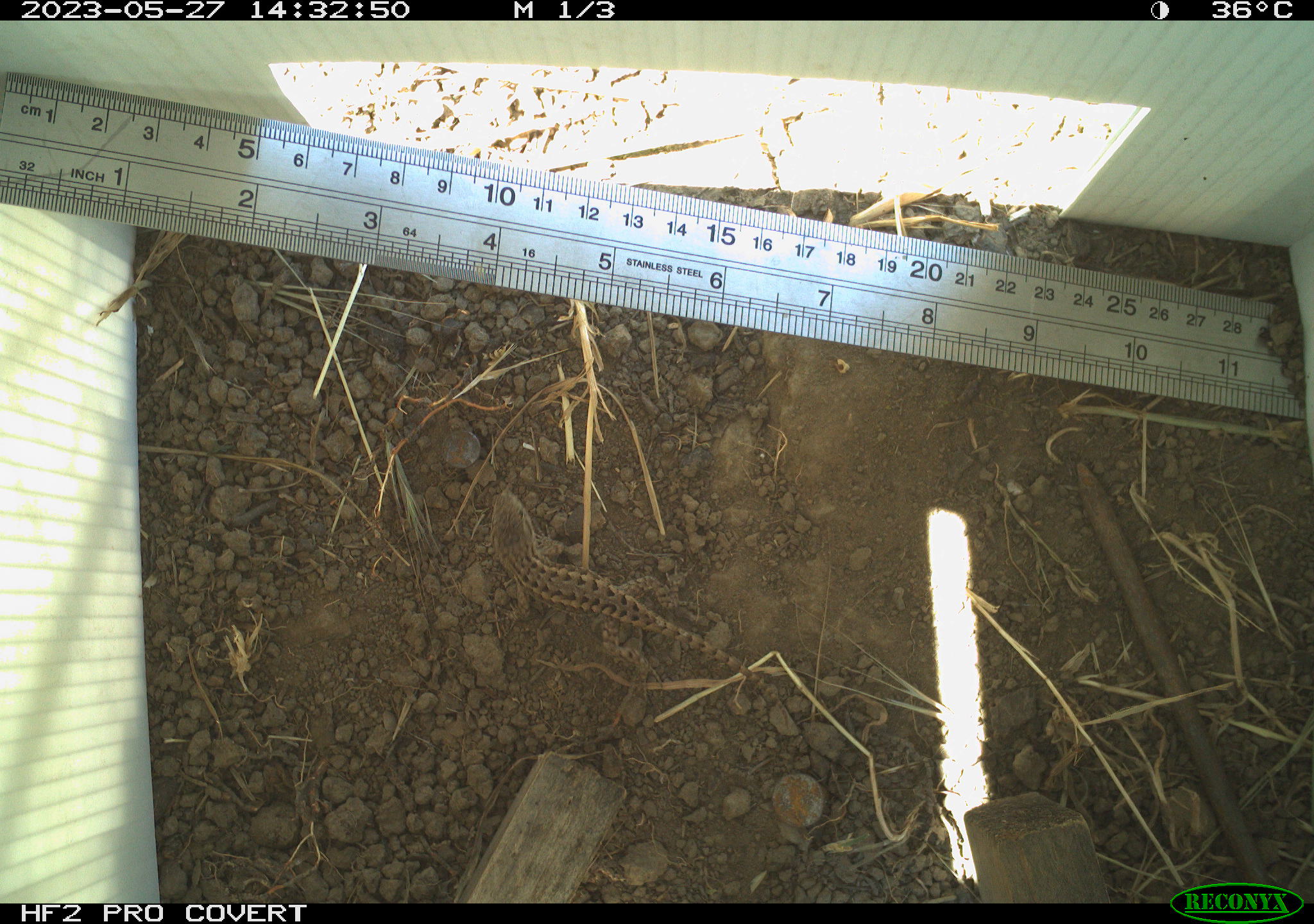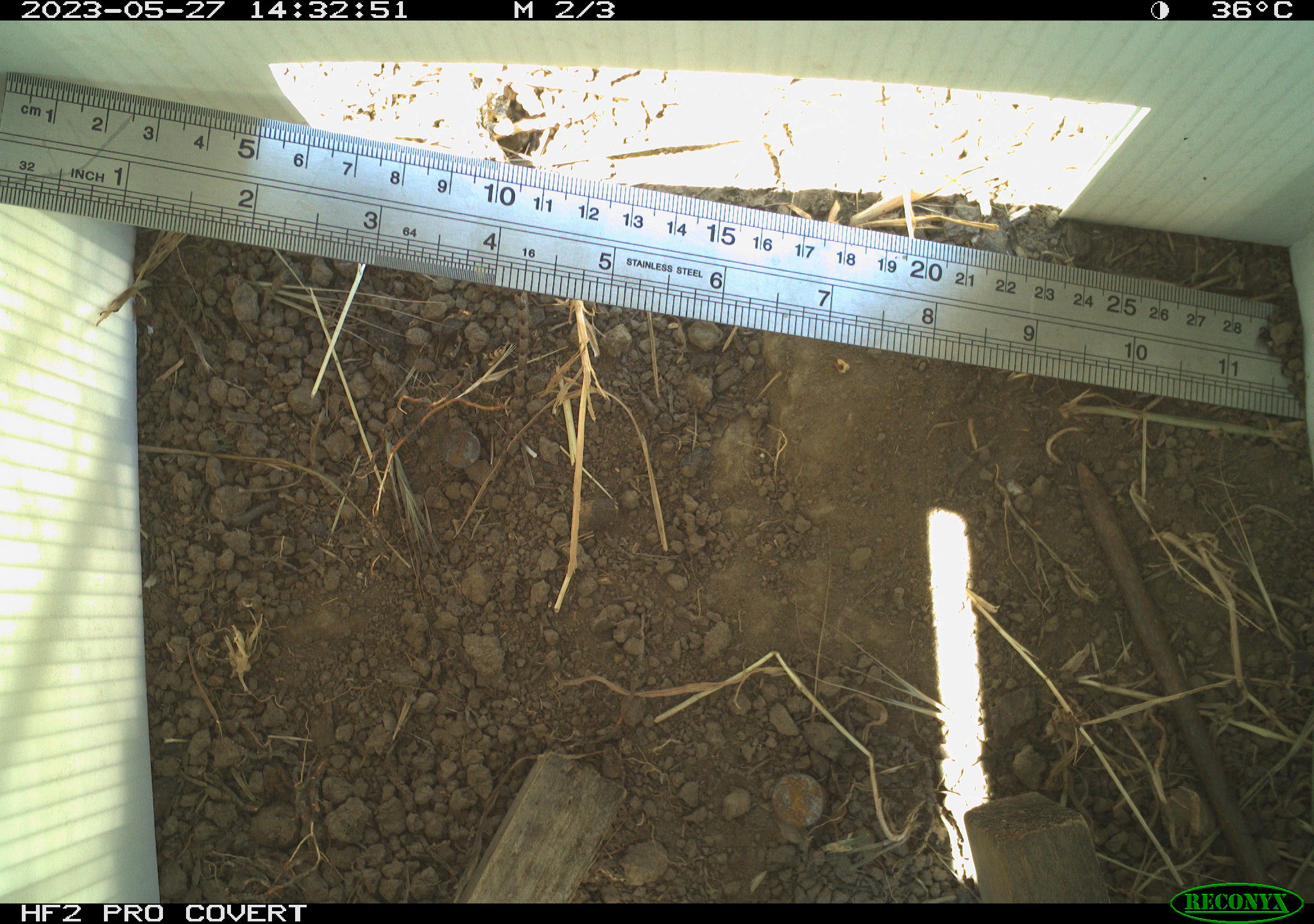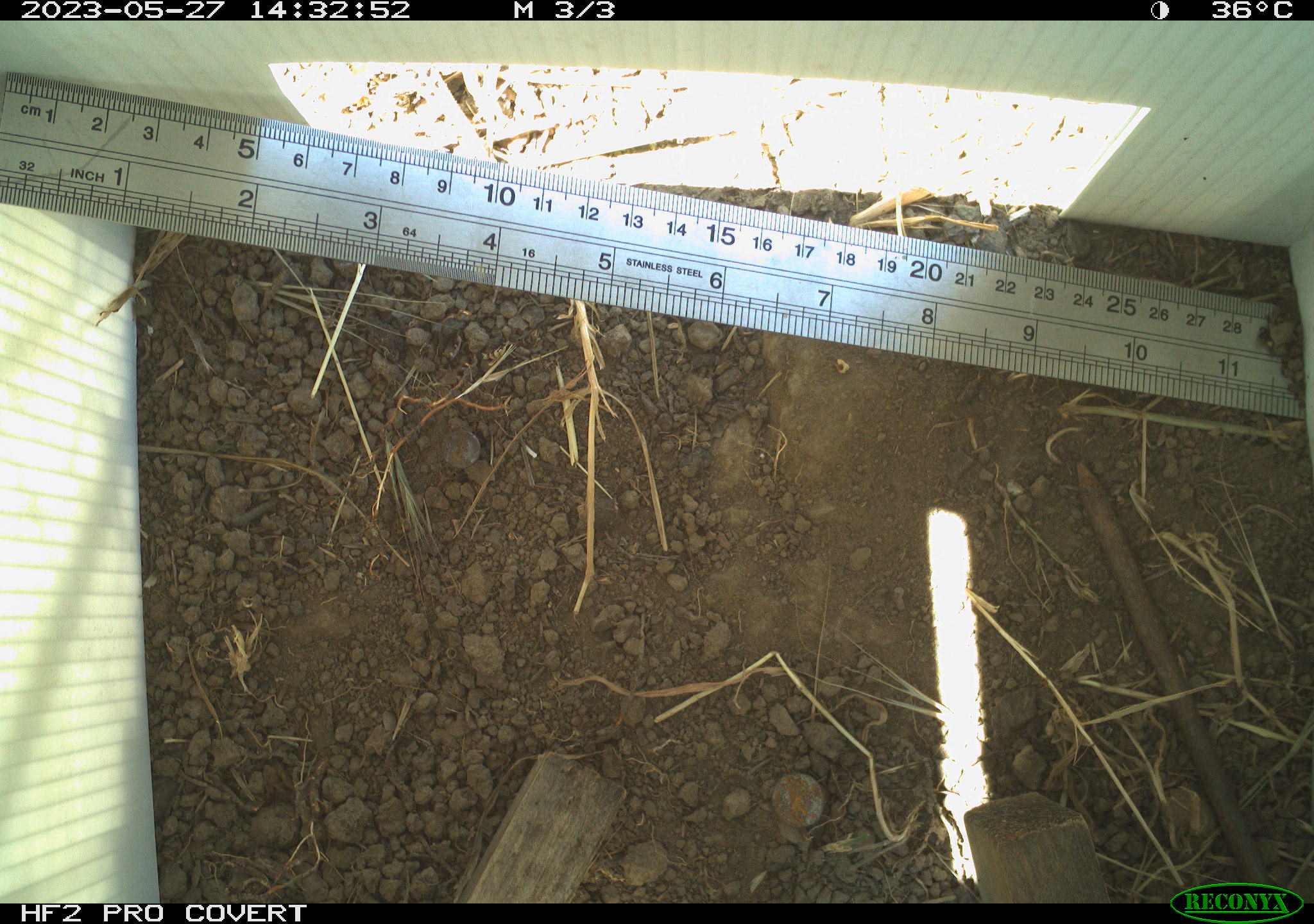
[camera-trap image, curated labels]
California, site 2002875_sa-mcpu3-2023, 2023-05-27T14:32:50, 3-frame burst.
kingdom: Animalia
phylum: Chordata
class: Reptilia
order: Squamata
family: Phrynosomatidae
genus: Sceloporus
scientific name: Sceloporus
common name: spiny lizards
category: sceloporus species